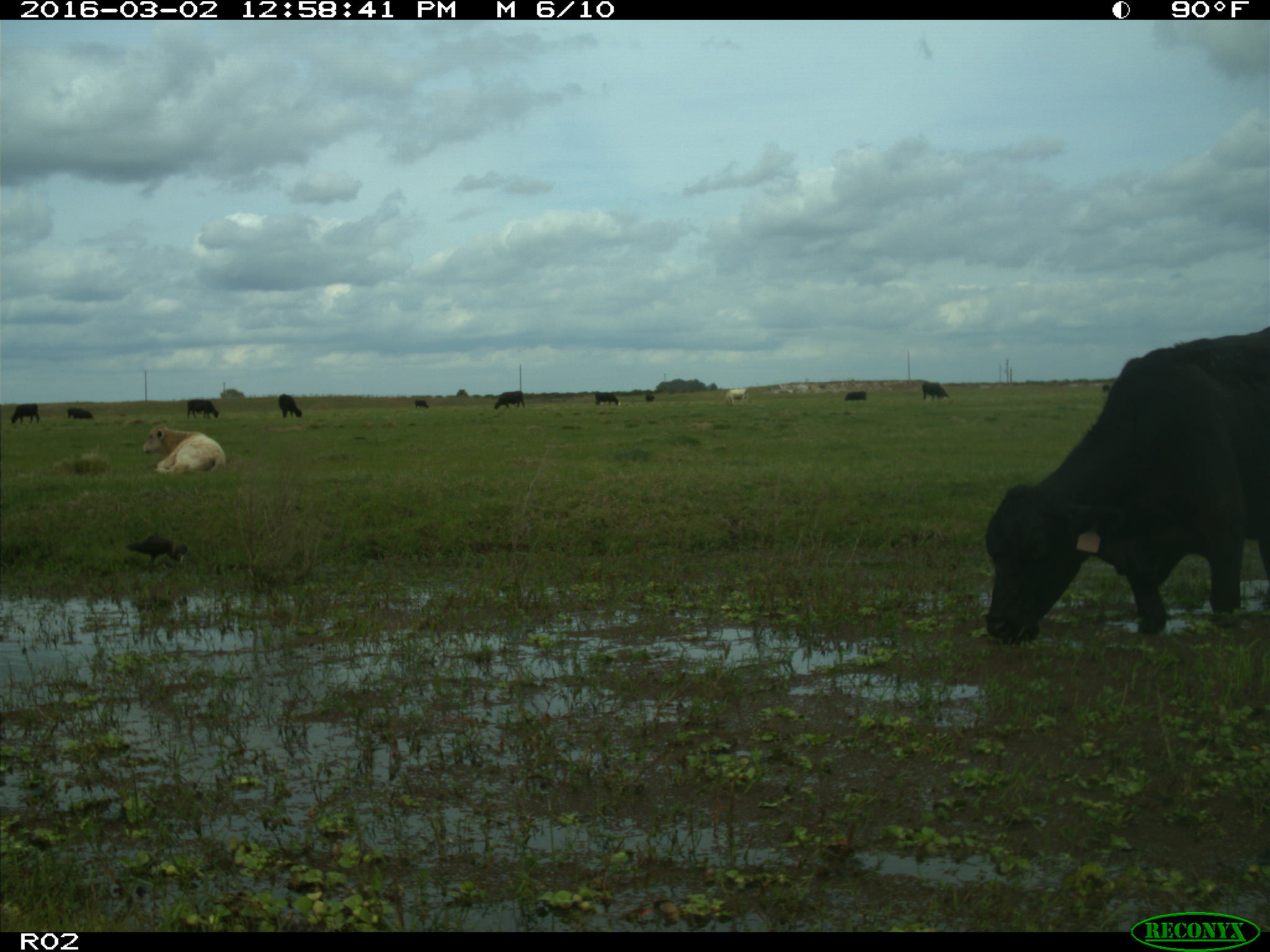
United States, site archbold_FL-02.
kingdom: Animalia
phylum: Chordata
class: Mammalia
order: Artiodactyla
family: Bovidae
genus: Bos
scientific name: Bos taurus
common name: domestic cow